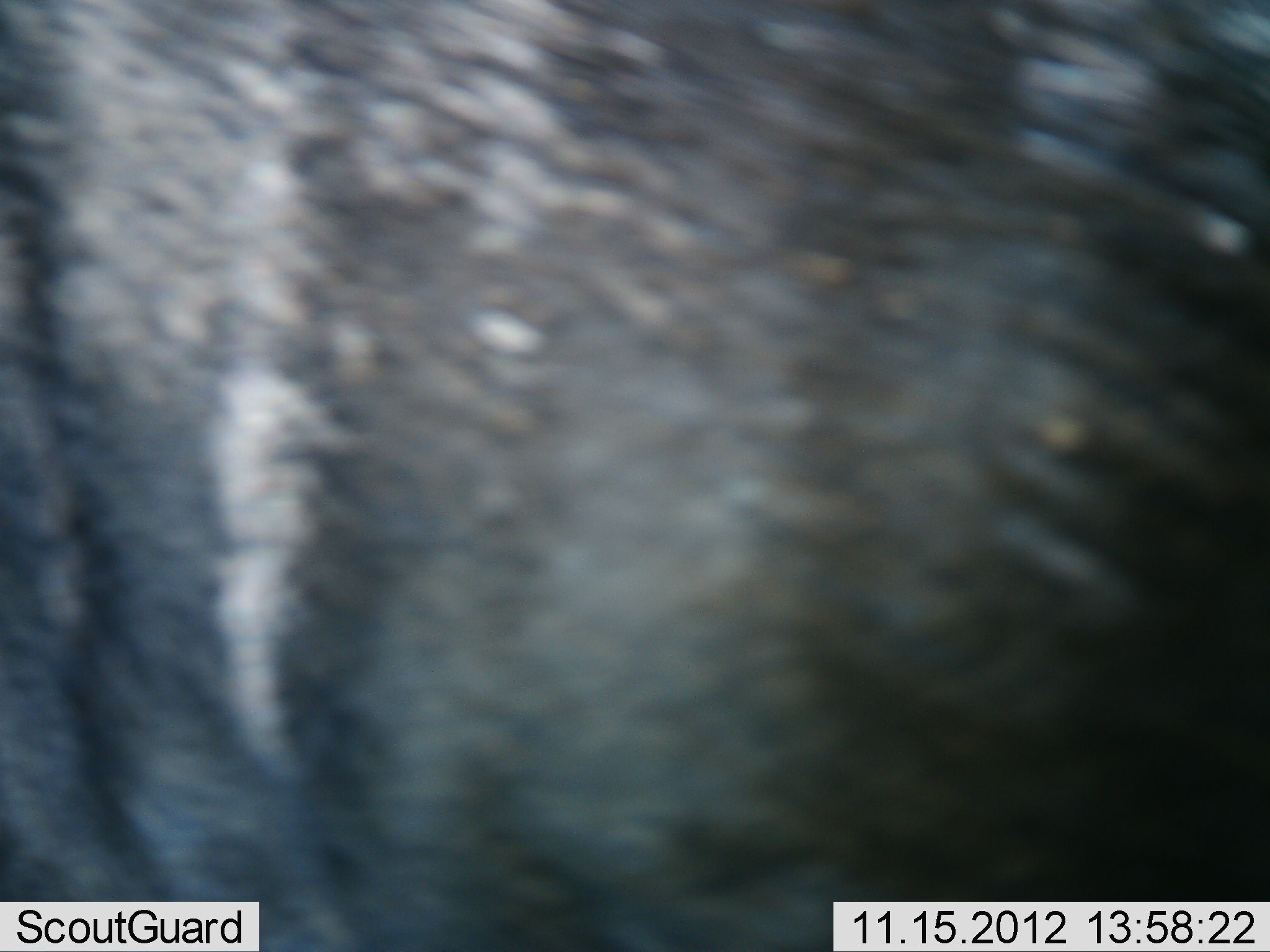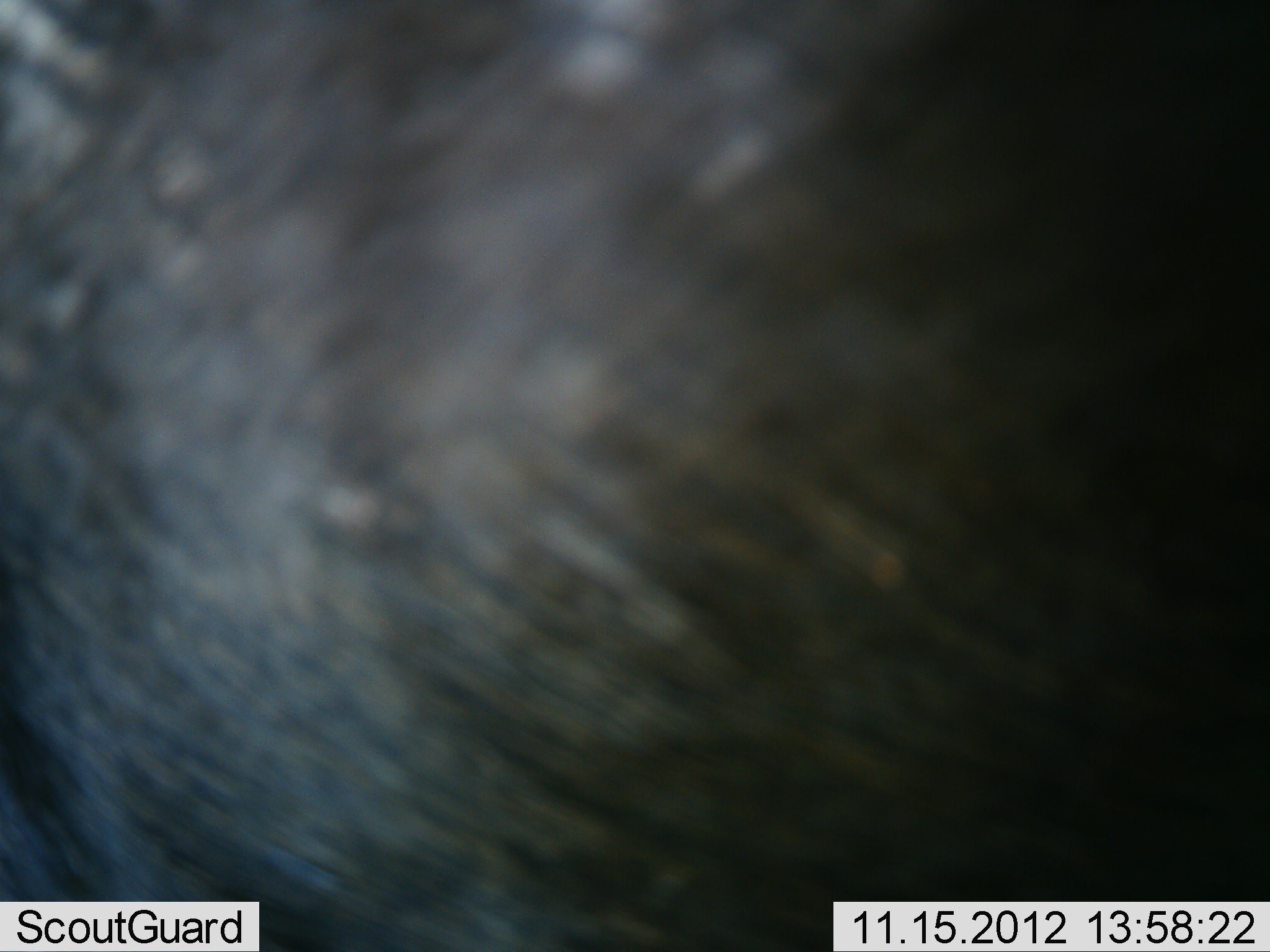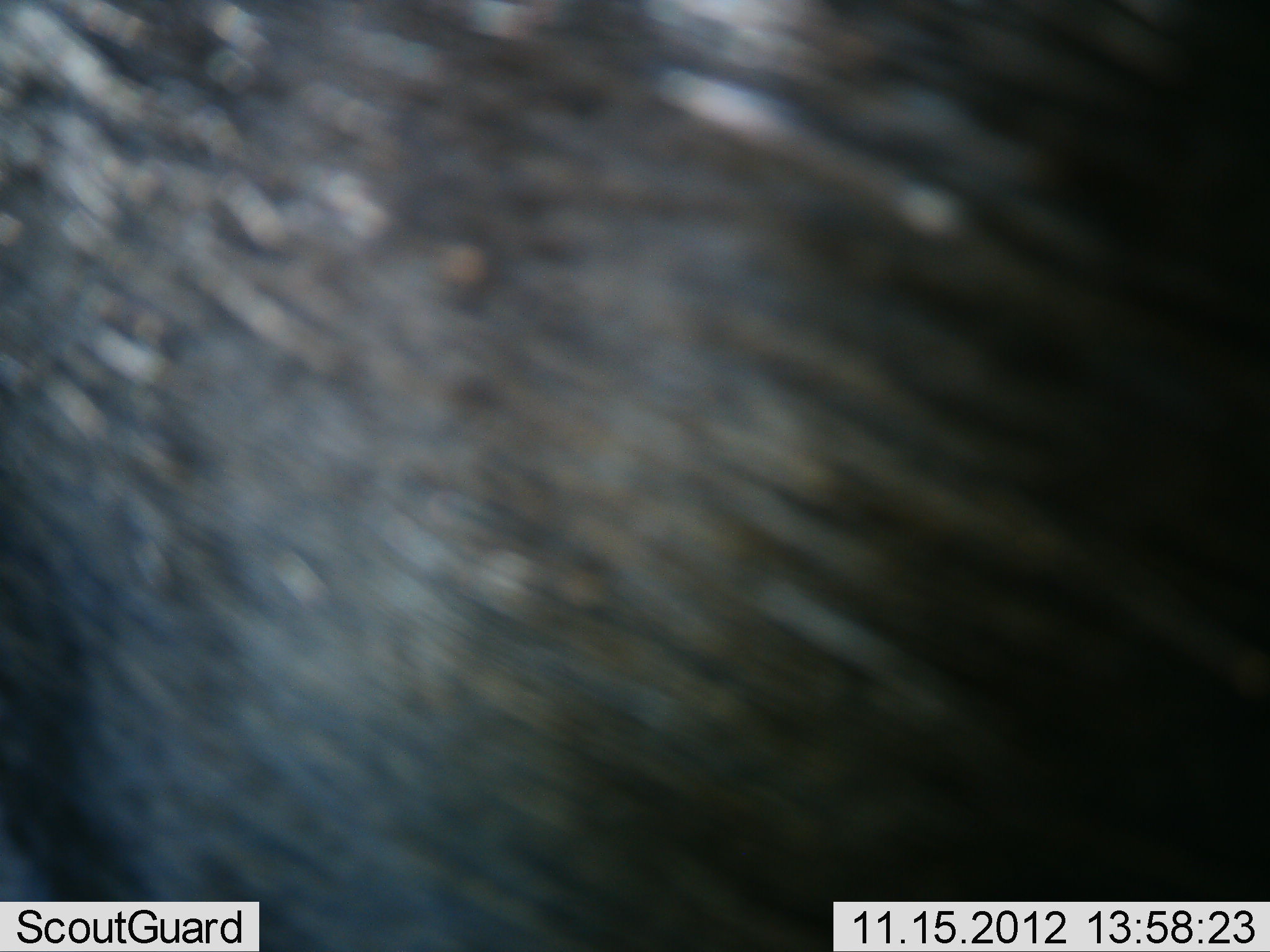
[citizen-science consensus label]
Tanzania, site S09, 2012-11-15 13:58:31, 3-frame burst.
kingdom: Animalia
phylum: Chordata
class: Mammalia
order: Artiodactyla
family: Bovidae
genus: Connochaetes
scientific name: Connochaetes taurinus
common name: blue wildebeest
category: wildebeest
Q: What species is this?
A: Wildebeest (blue wildebeest) (Connochaetes taurinus).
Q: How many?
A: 1.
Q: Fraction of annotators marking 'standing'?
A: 88%.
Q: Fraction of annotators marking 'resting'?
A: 0%.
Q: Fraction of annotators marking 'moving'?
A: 12%.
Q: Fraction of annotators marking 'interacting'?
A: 0%.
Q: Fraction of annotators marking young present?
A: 0%.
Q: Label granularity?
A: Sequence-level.